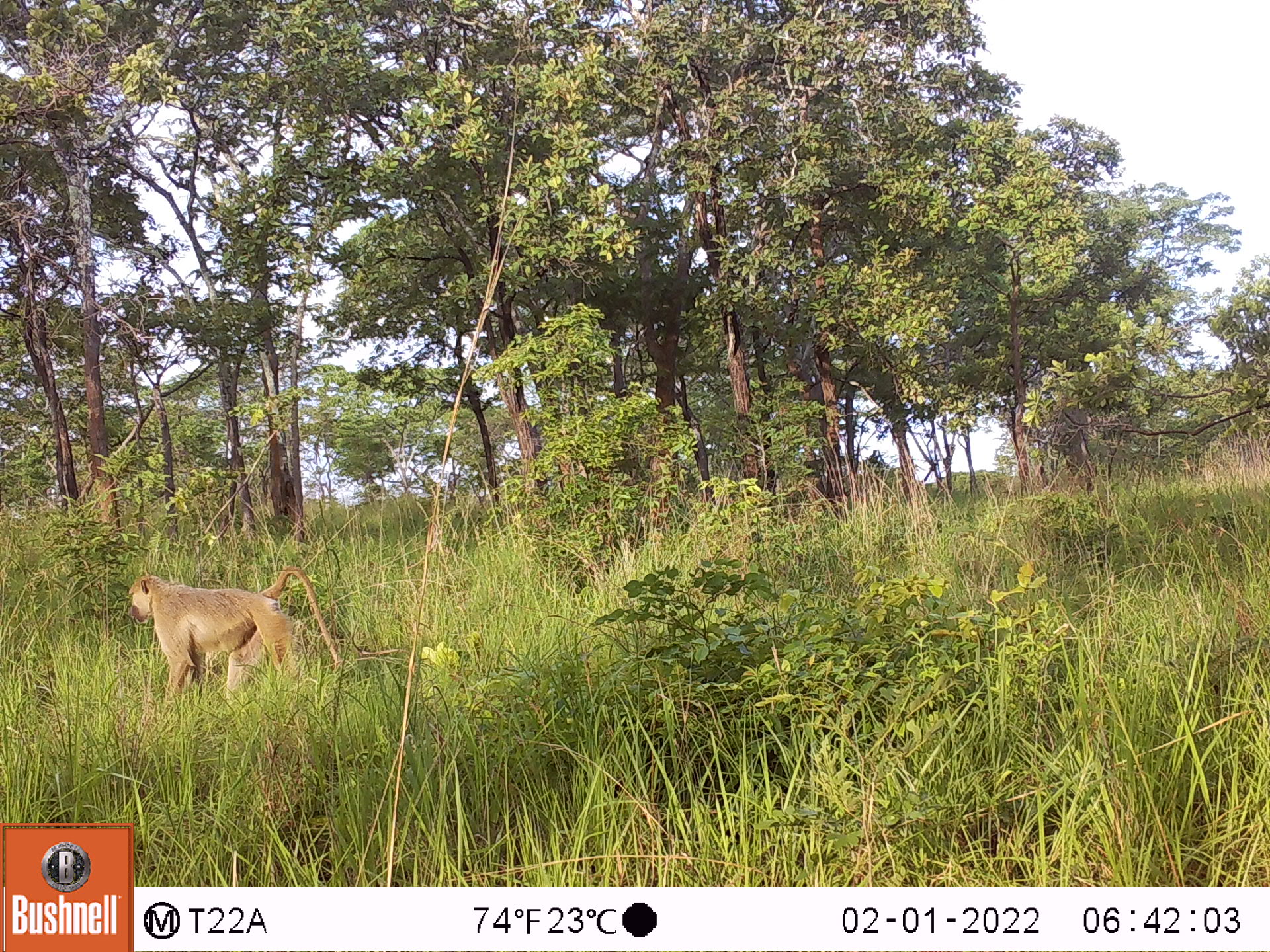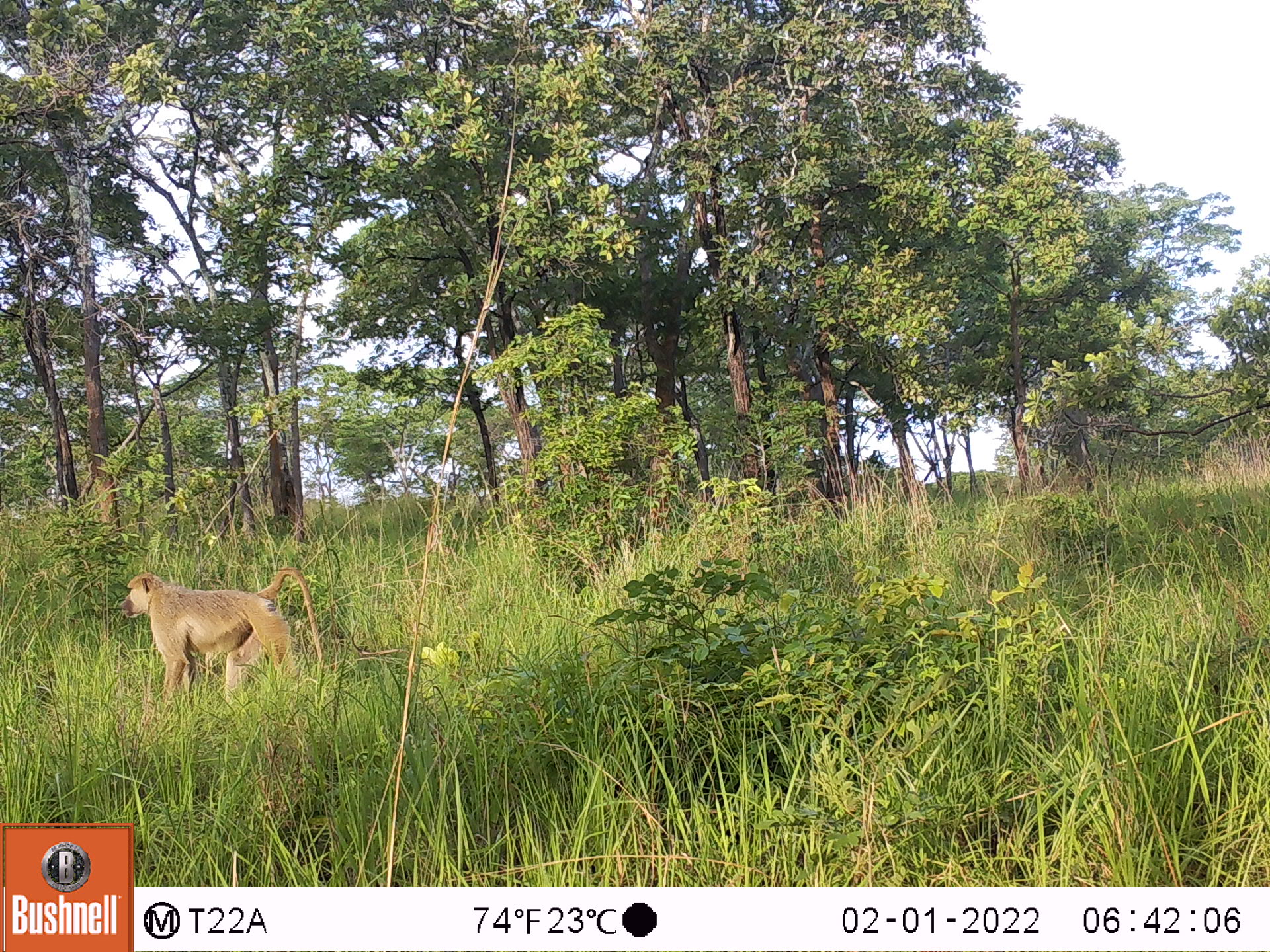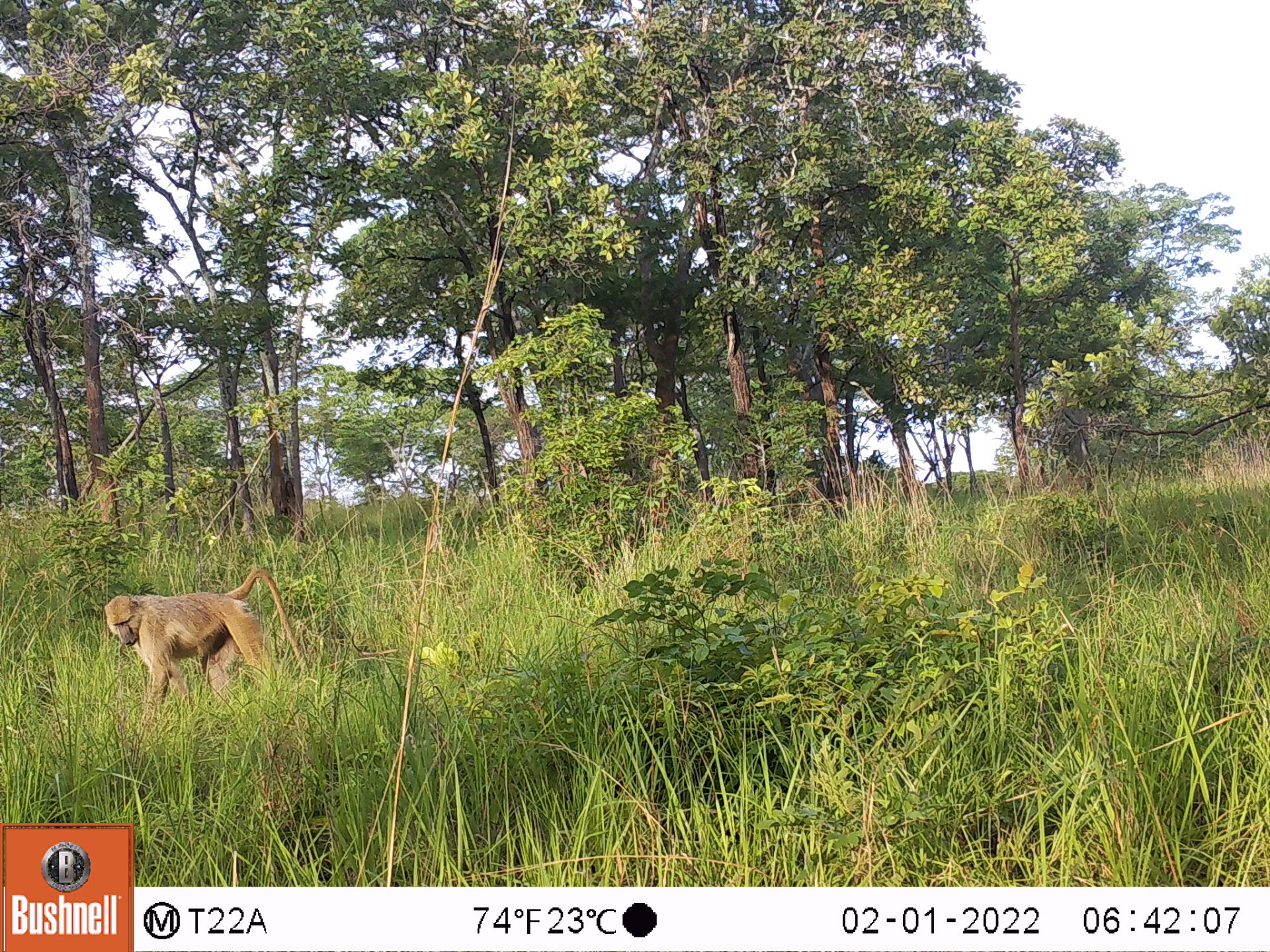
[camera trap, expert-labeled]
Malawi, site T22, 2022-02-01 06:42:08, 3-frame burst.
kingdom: Animalia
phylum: Chordata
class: Mammalia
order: Primates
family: Cercopithecidae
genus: Papio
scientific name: Papio cynocephalus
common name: yellow baboon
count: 1